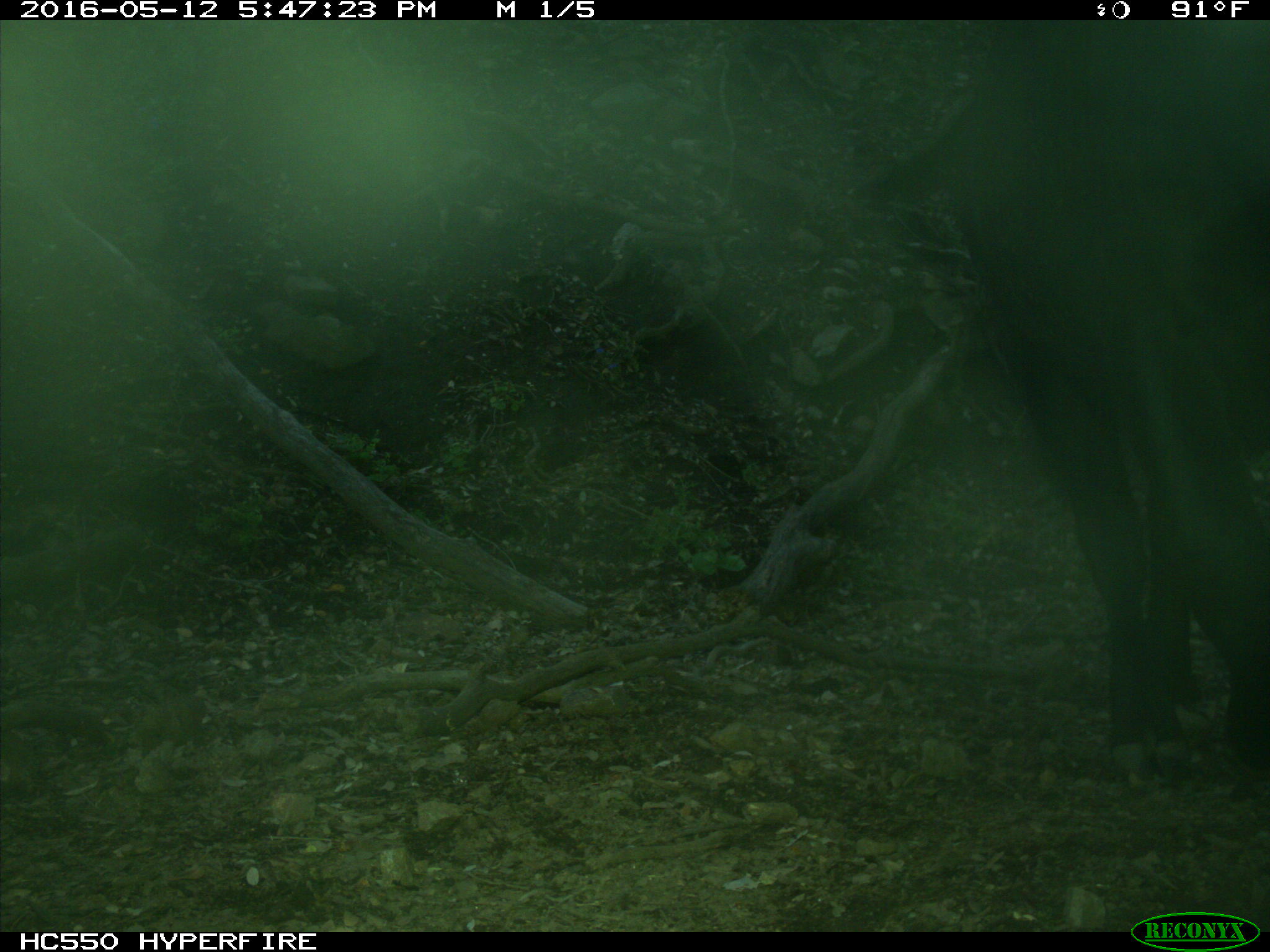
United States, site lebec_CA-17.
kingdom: Animalia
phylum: Chordata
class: Mammalia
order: Artiodactyla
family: Bovidae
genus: Bos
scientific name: Bos taurus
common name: domestic cow